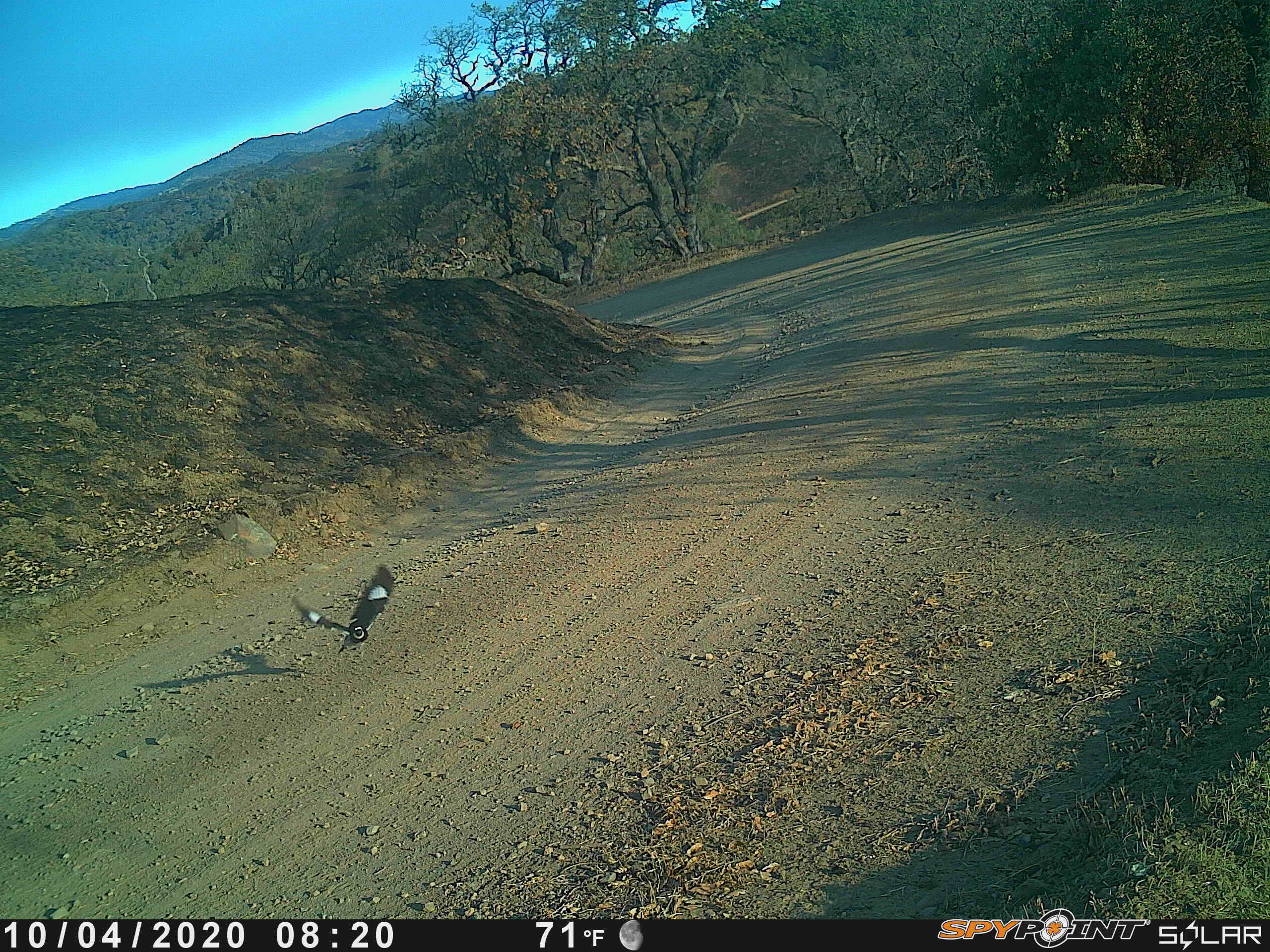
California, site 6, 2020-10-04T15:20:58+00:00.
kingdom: Animalia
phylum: Chordata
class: Aves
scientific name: Aves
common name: bird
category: unknown bird